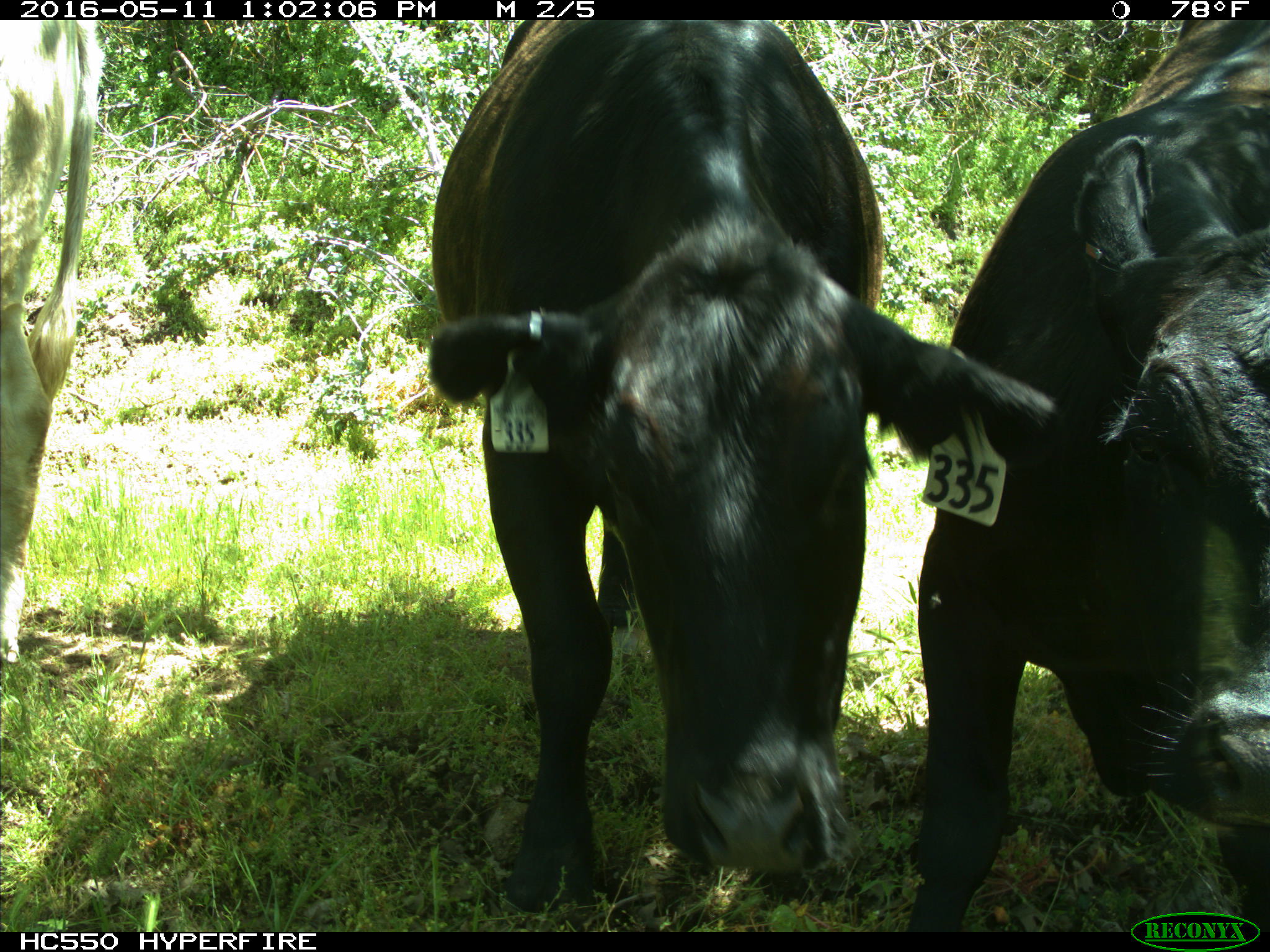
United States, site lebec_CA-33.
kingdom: Animalia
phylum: Chordata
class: Mammalia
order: Artiodactyla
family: Bovidae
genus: Bos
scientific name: Bos taurus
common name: domestic cow